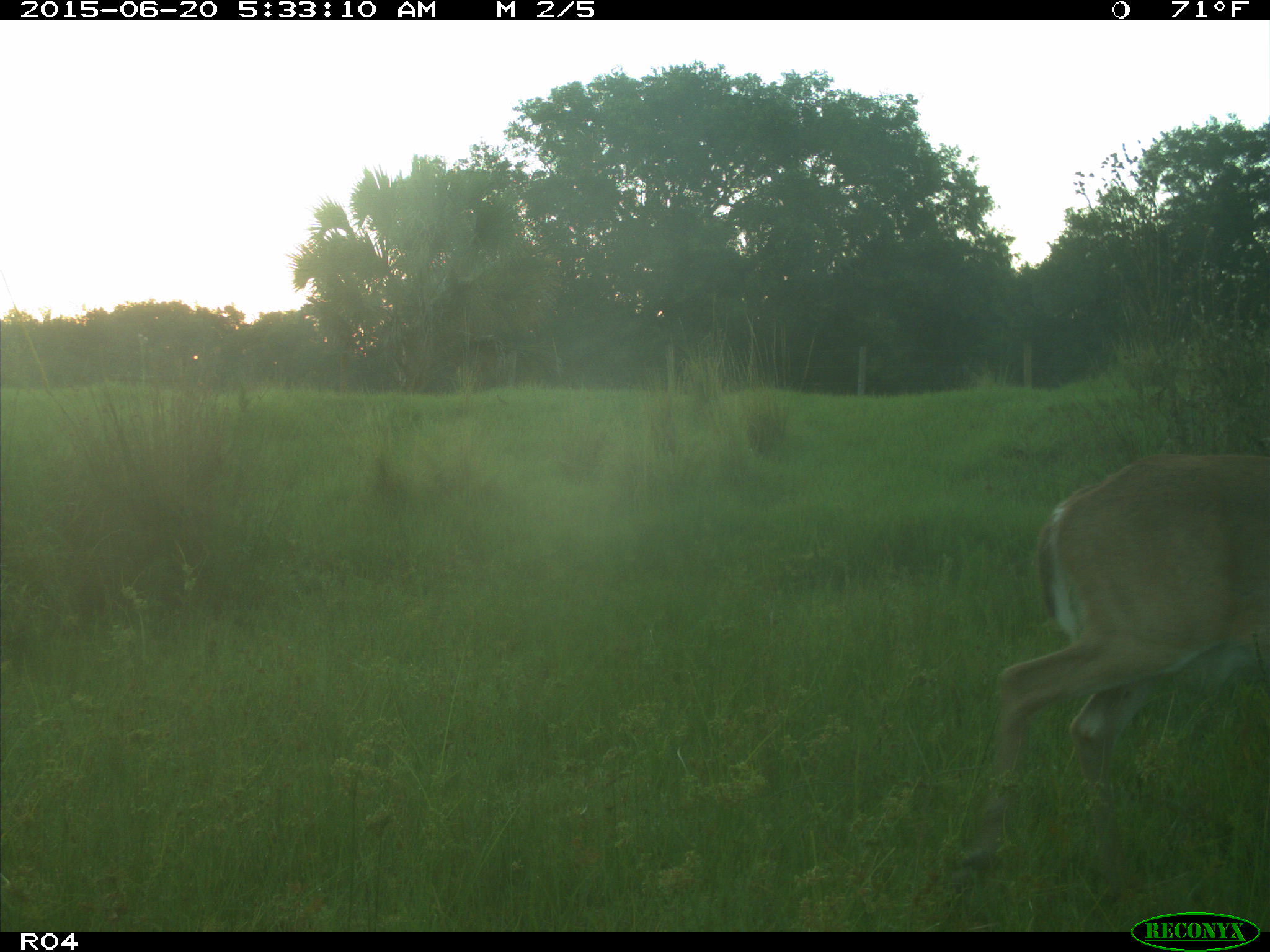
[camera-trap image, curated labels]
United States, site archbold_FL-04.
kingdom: Animalia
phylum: Chordata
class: Mammalia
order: Artiodactyla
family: Cervidae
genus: Odocoileus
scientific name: Odocoileus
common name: deer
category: unidentified deer